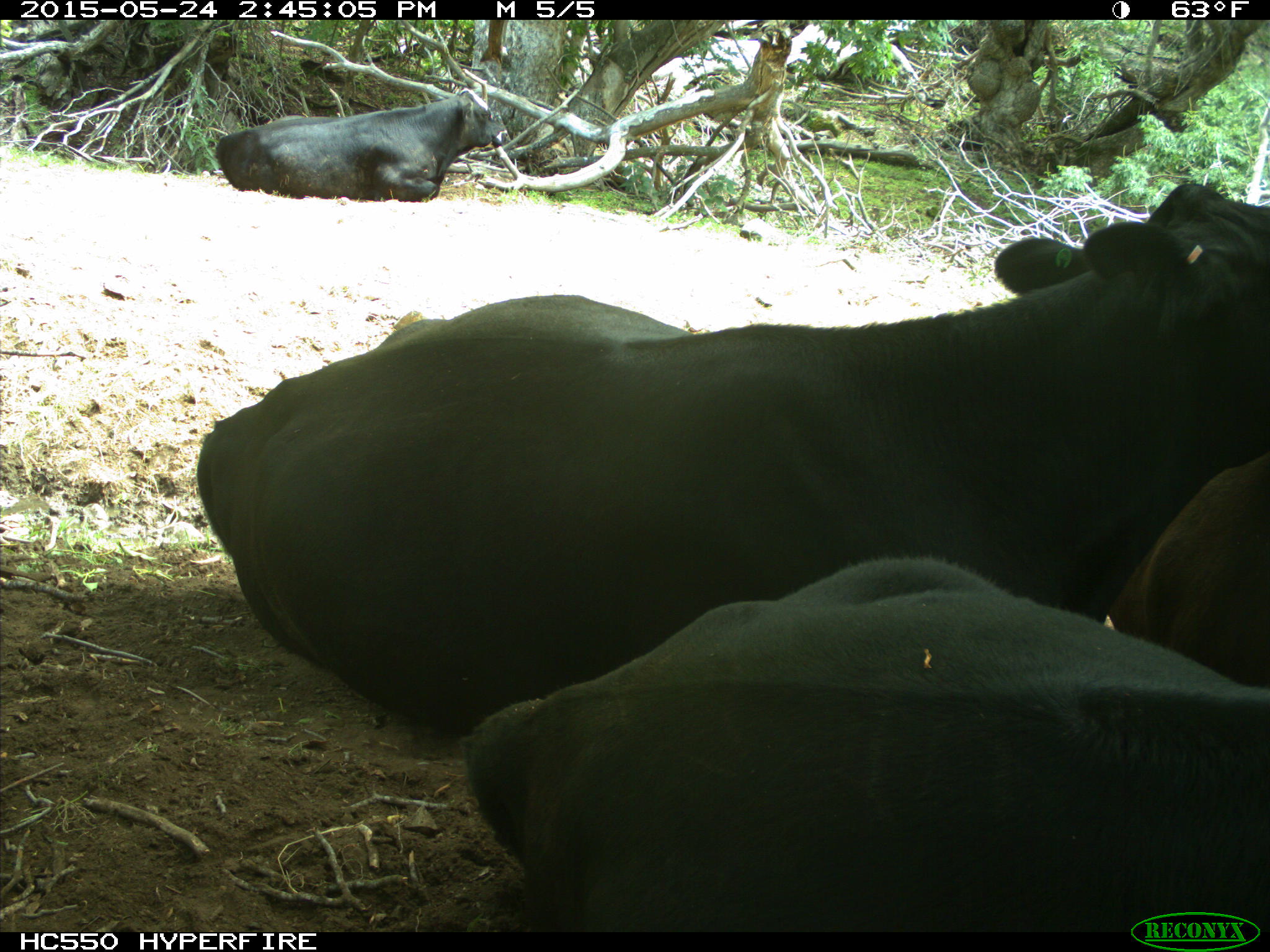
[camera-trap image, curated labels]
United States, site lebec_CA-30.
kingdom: Animalia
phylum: Chordata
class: Mammalia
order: Artiodactyla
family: Bovidae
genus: Bos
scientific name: Bos taurus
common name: domestic cow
Bos taurus (domestic cow).